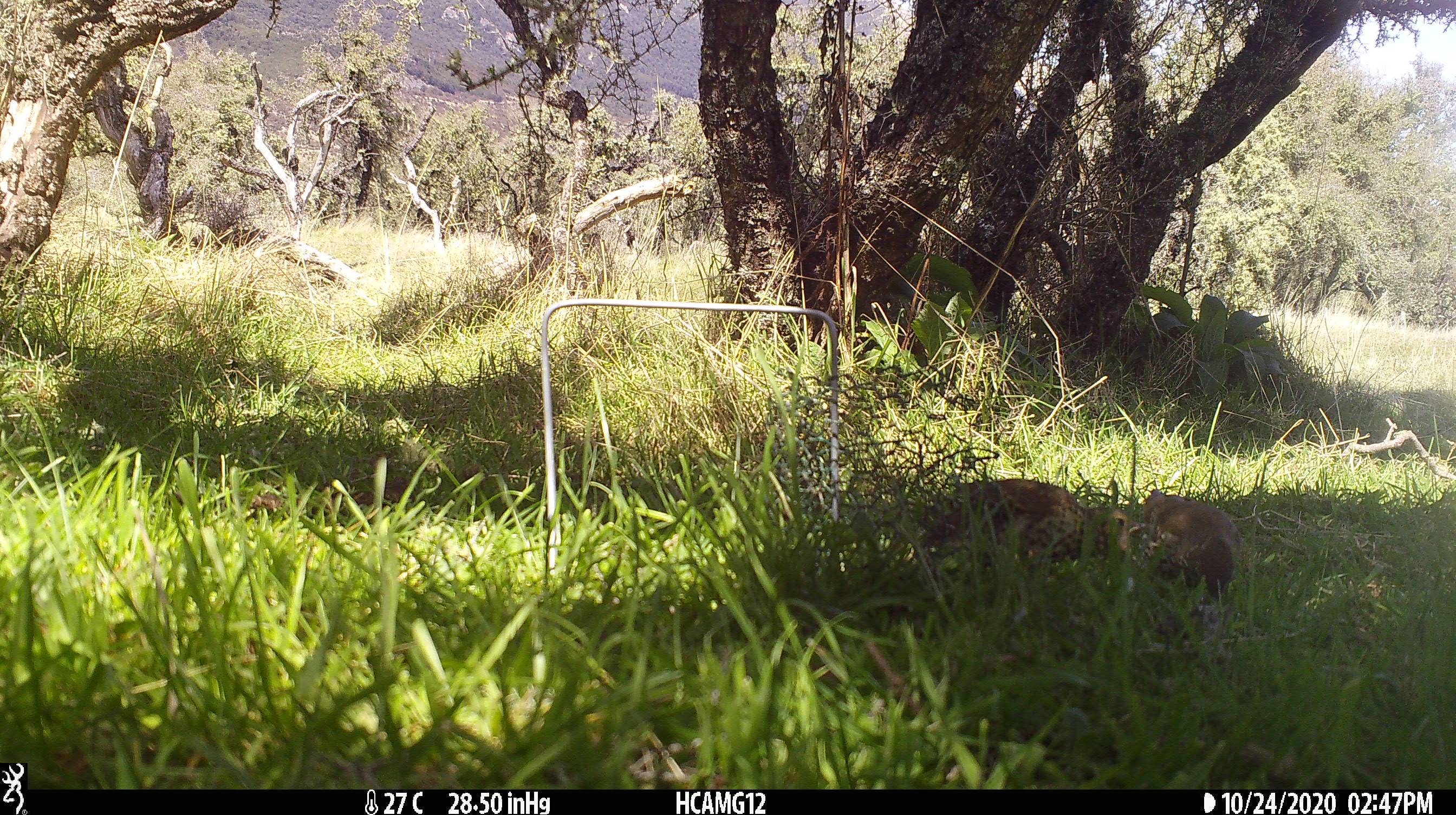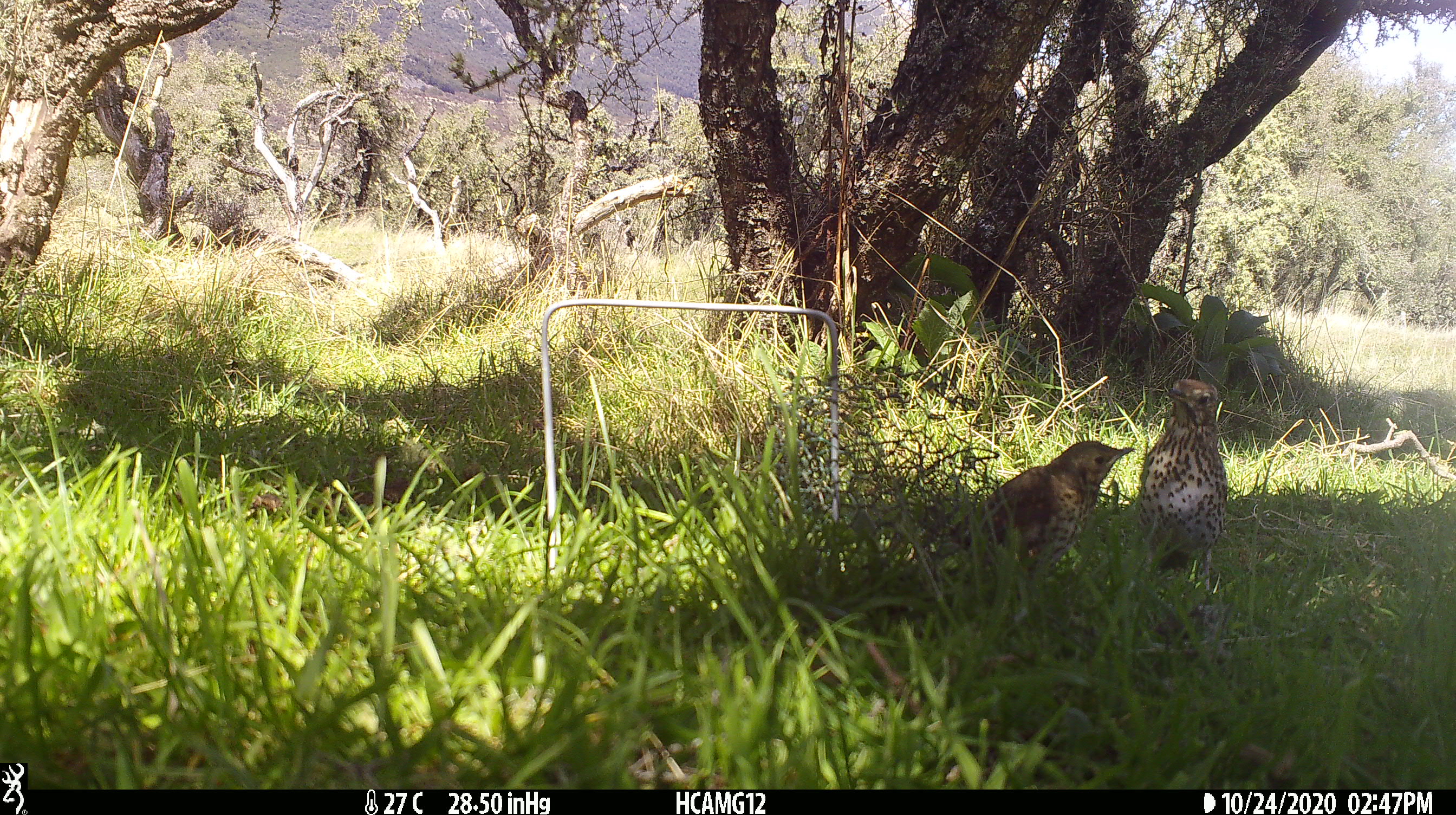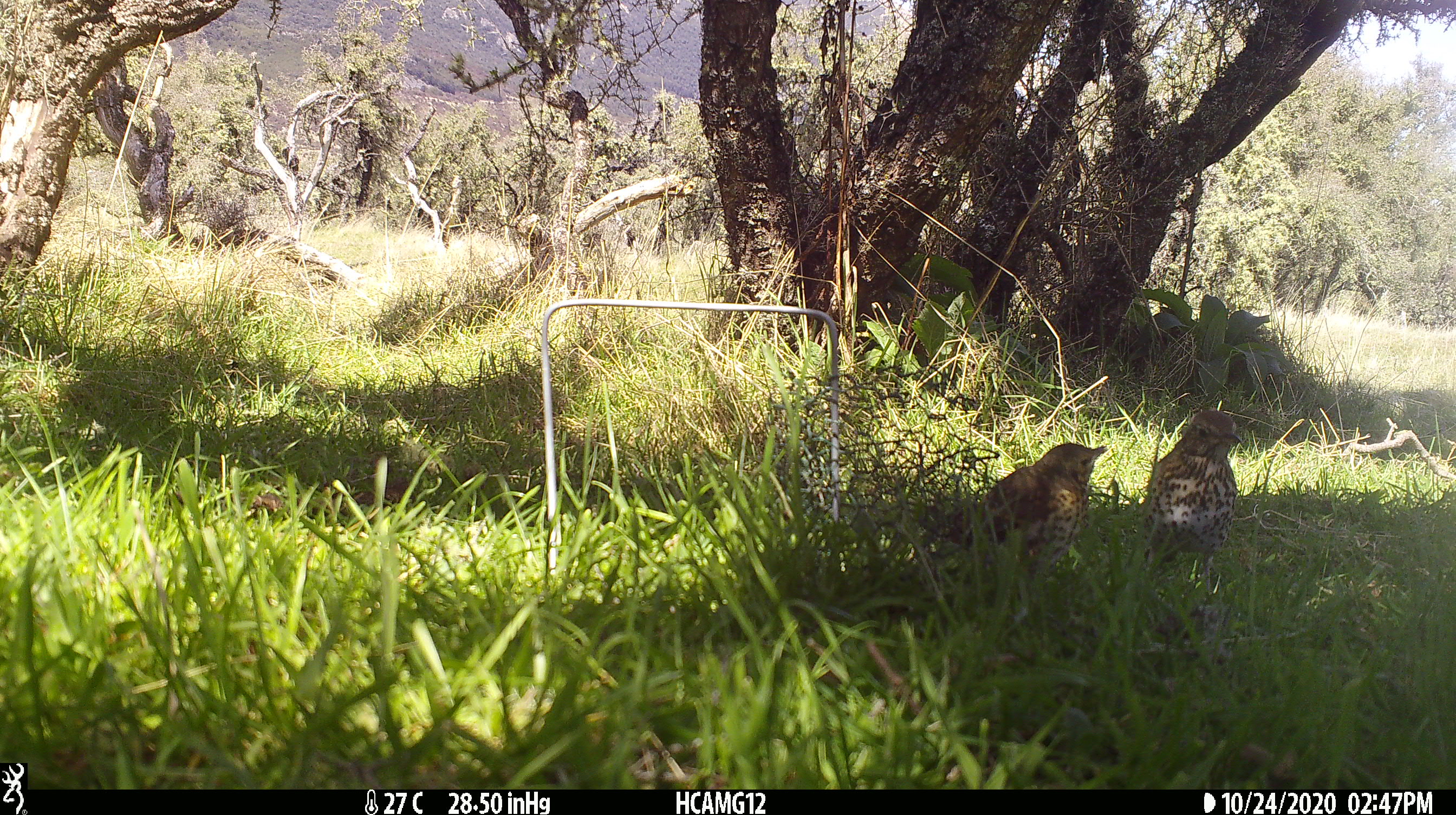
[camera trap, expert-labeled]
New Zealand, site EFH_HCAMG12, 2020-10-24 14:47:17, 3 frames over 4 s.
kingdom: Animalia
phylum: Chordata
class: Aves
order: Passeriformes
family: Turdidae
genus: Turdus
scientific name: Turdus philomelos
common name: song thrush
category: thrush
Thrush (song thrush) (Turdus philomelos).